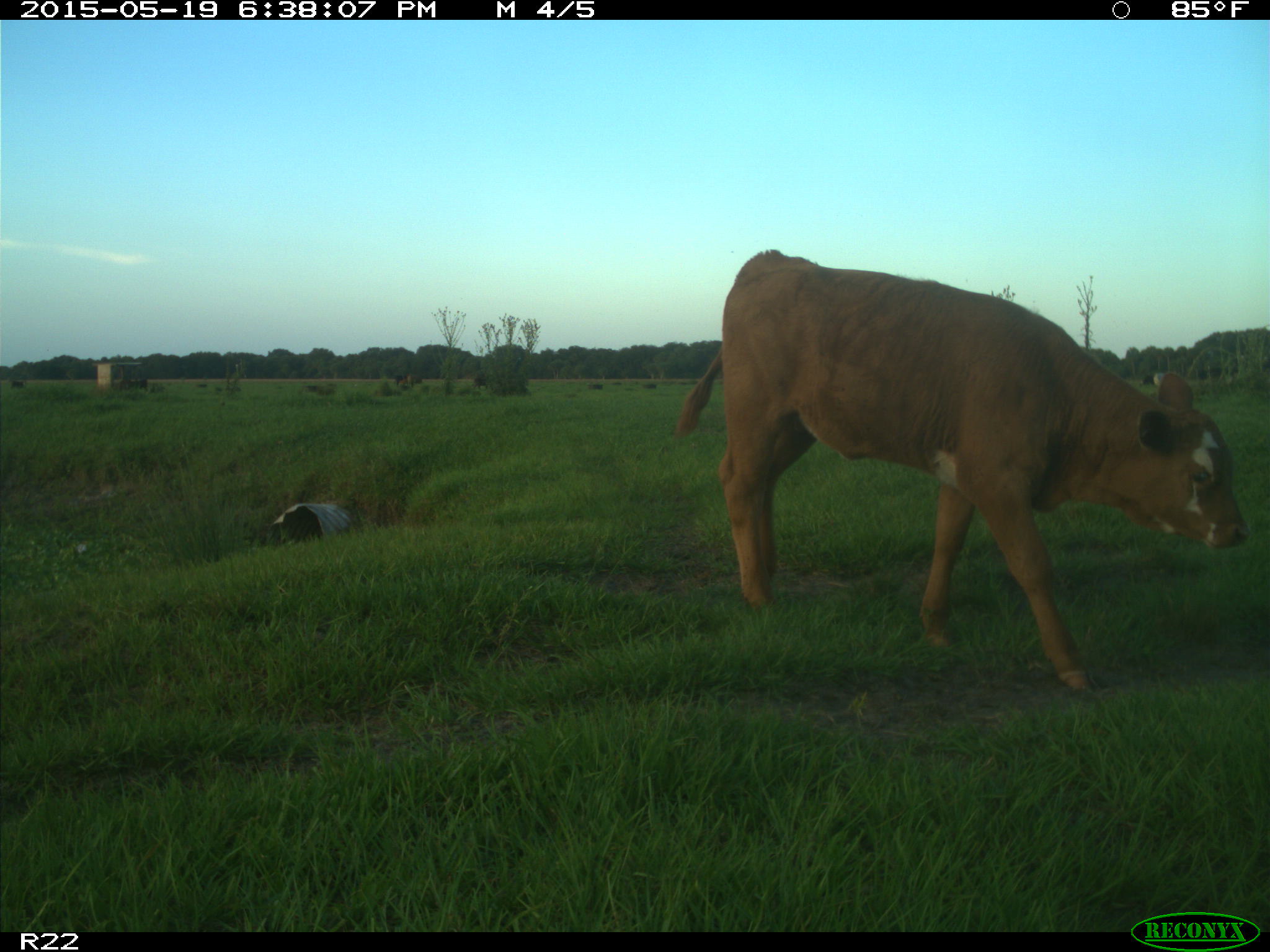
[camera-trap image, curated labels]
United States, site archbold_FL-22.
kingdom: Animalia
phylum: Chordata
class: Mammalia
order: Artiodactyla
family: Bovidae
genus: Bos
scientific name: Bos taurus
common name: domestic cow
Bos taurus (domestic cow).